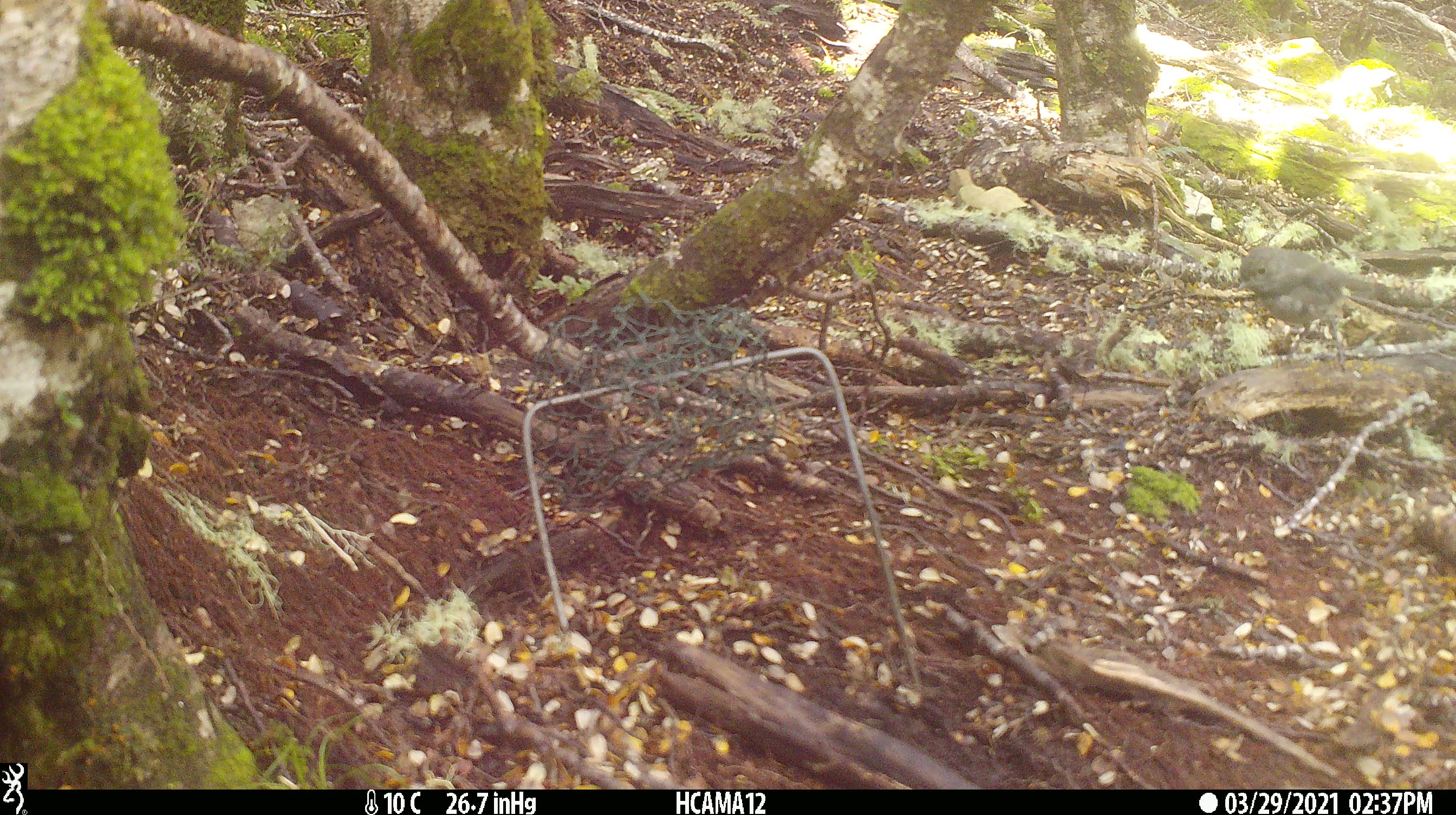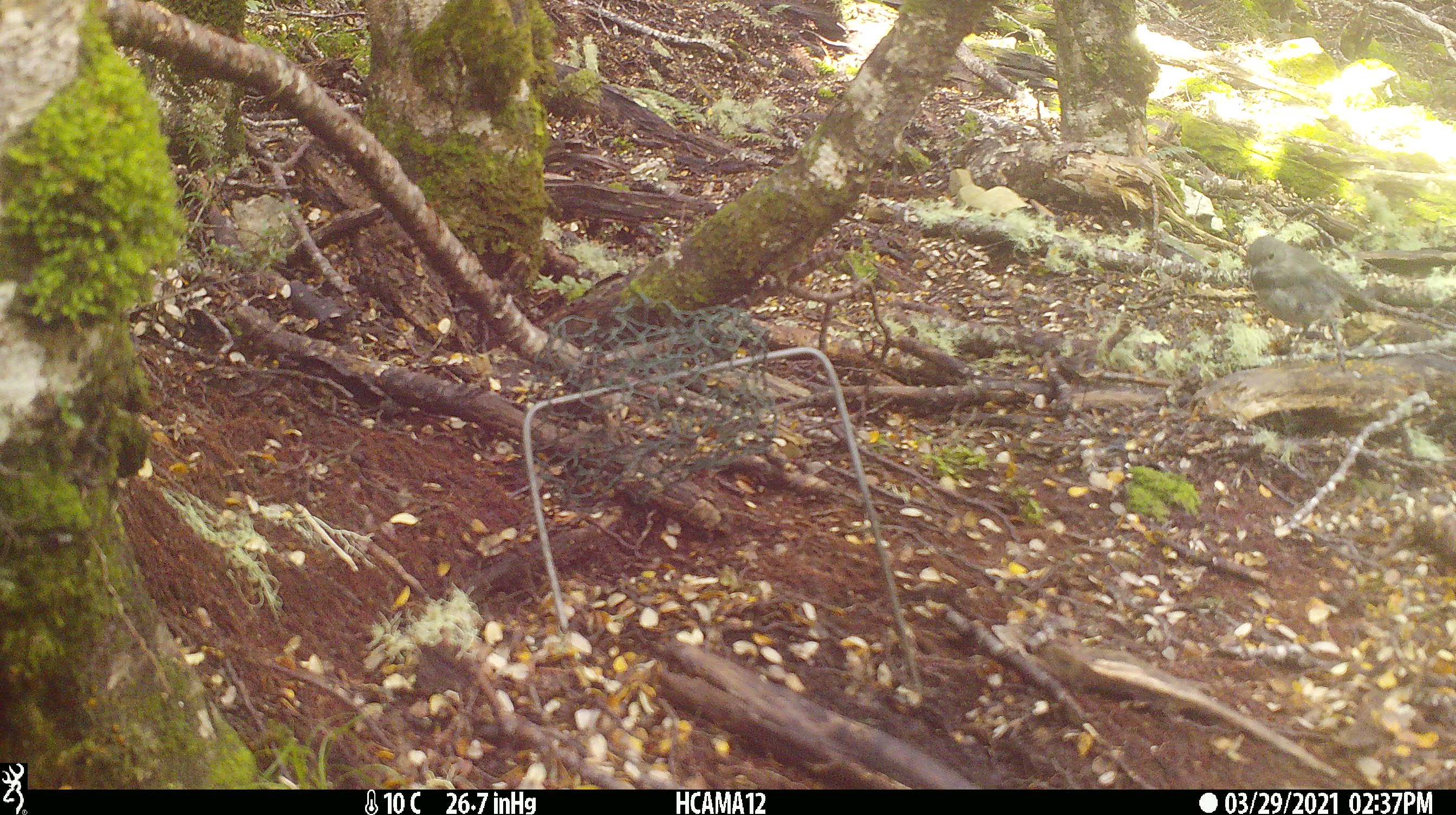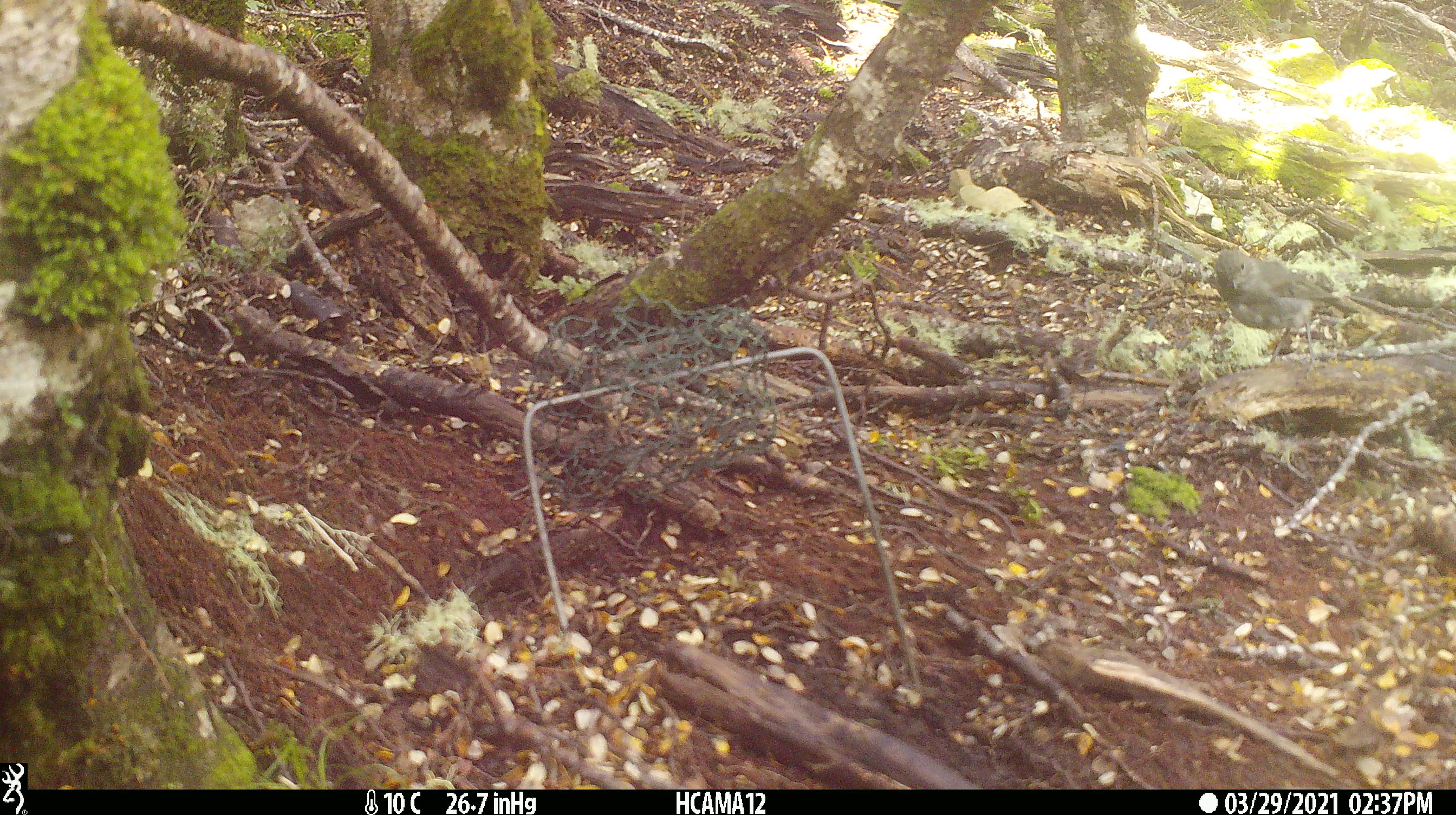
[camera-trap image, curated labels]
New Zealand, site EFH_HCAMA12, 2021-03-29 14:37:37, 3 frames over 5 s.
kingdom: Animalia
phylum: Chordata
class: Aves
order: Passeriformes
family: Petroicidae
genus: Petroica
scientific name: Petroica australis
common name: new zealand robin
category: robin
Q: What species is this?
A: Robin (new zealand robin) (Petroica australis).